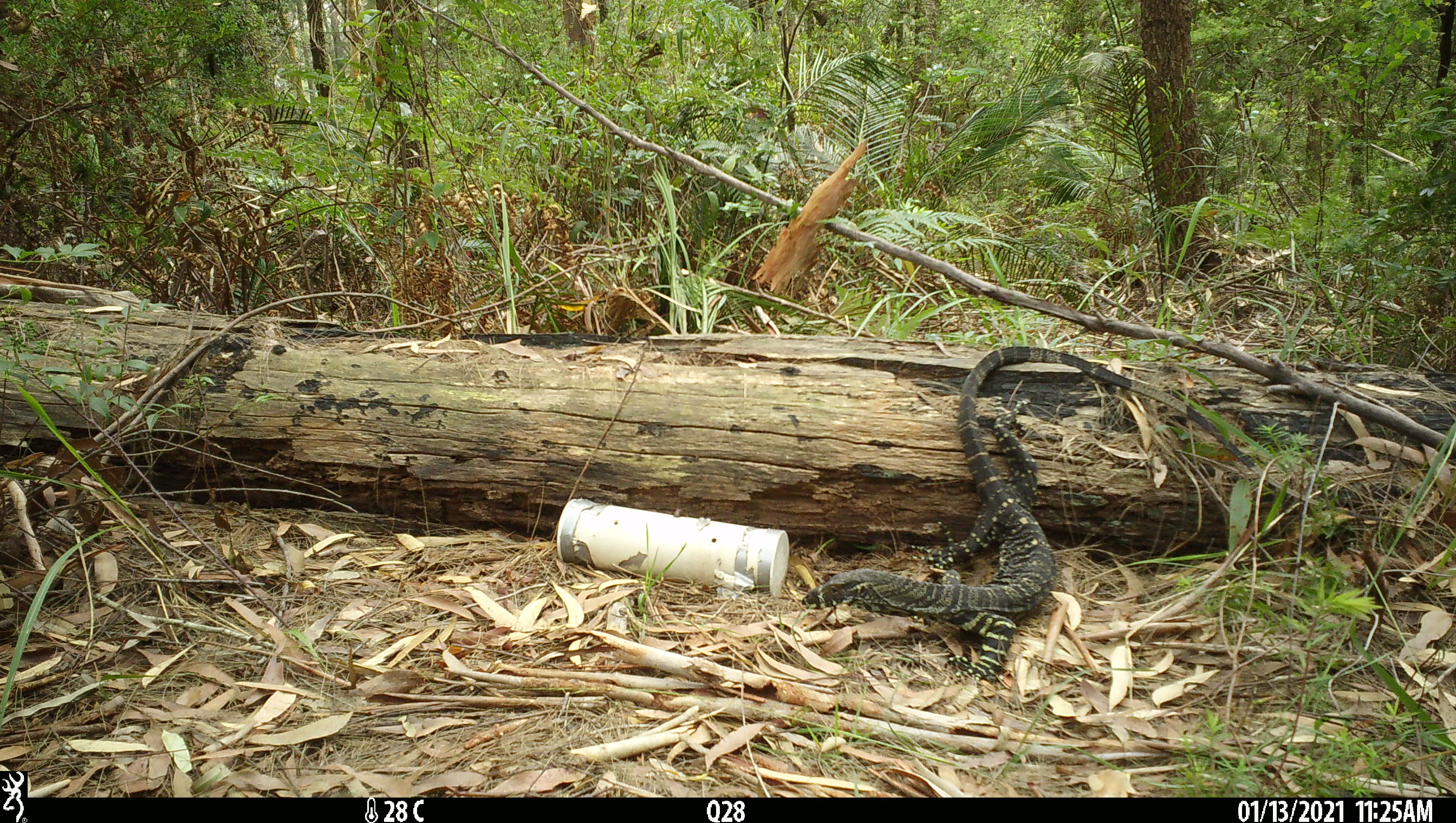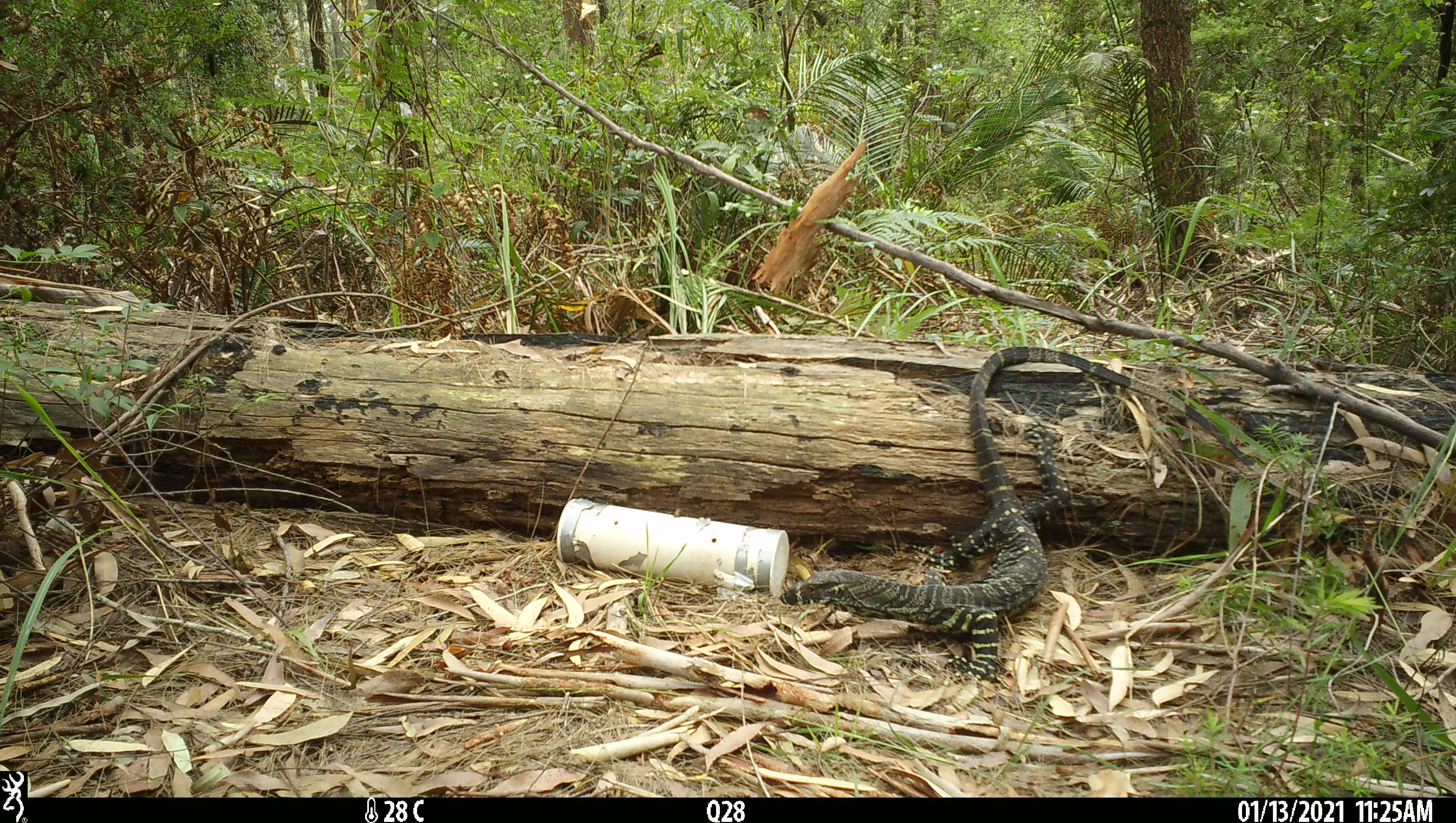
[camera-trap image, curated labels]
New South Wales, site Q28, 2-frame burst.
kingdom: Animalia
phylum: Chordata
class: Reptilia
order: Squamata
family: Varanidae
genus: Varanus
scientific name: Varanus varius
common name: lace monitor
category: goanna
Goanna (lace monitor) (Varanus varius).